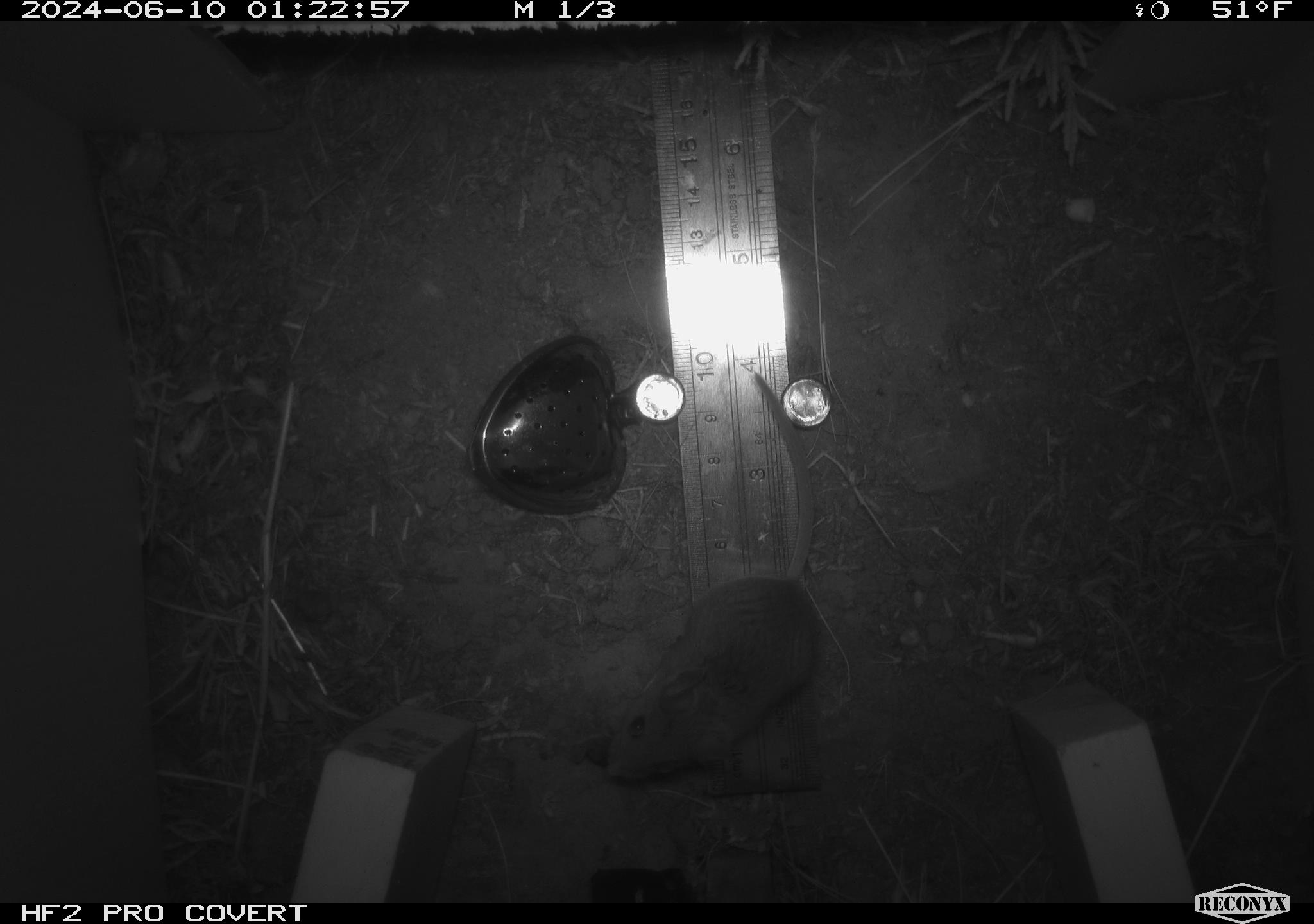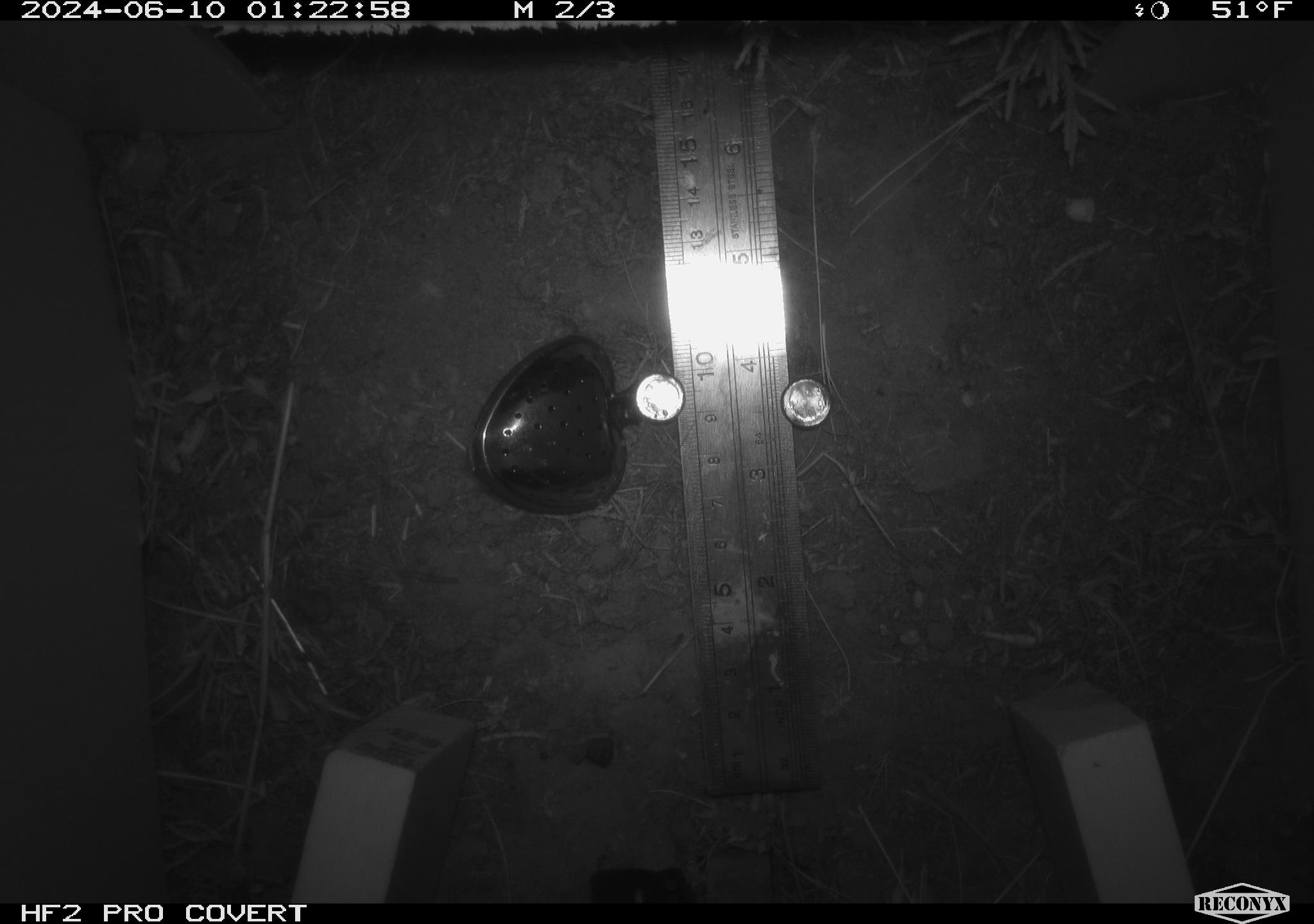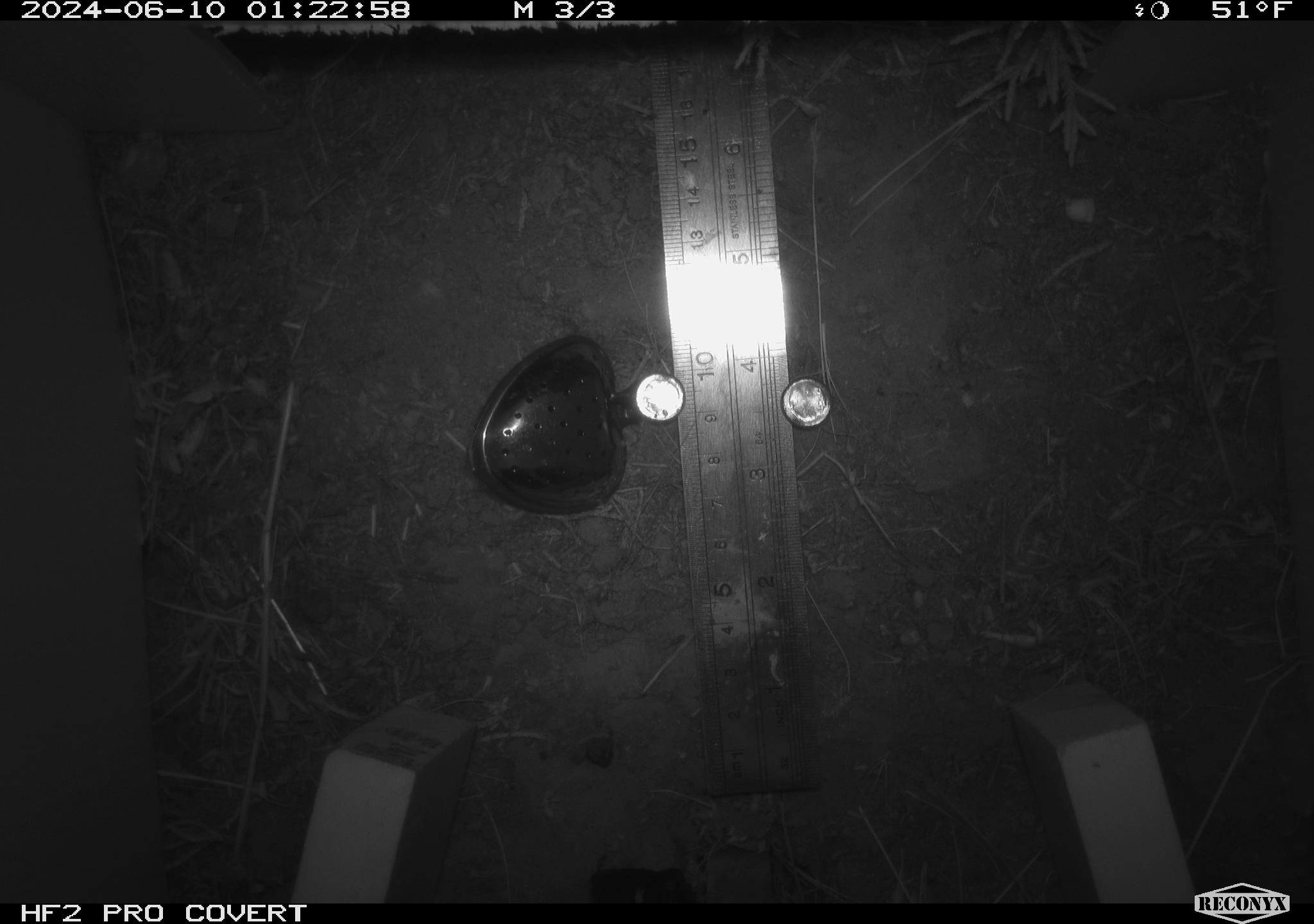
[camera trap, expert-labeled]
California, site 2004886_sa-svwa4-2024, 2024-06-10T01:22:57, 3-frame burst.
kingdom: Animalia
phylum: Chordata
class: Mammalia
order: Rodentia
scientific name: Rodentia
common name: mouse species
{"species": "mouse species (Rodentia)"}